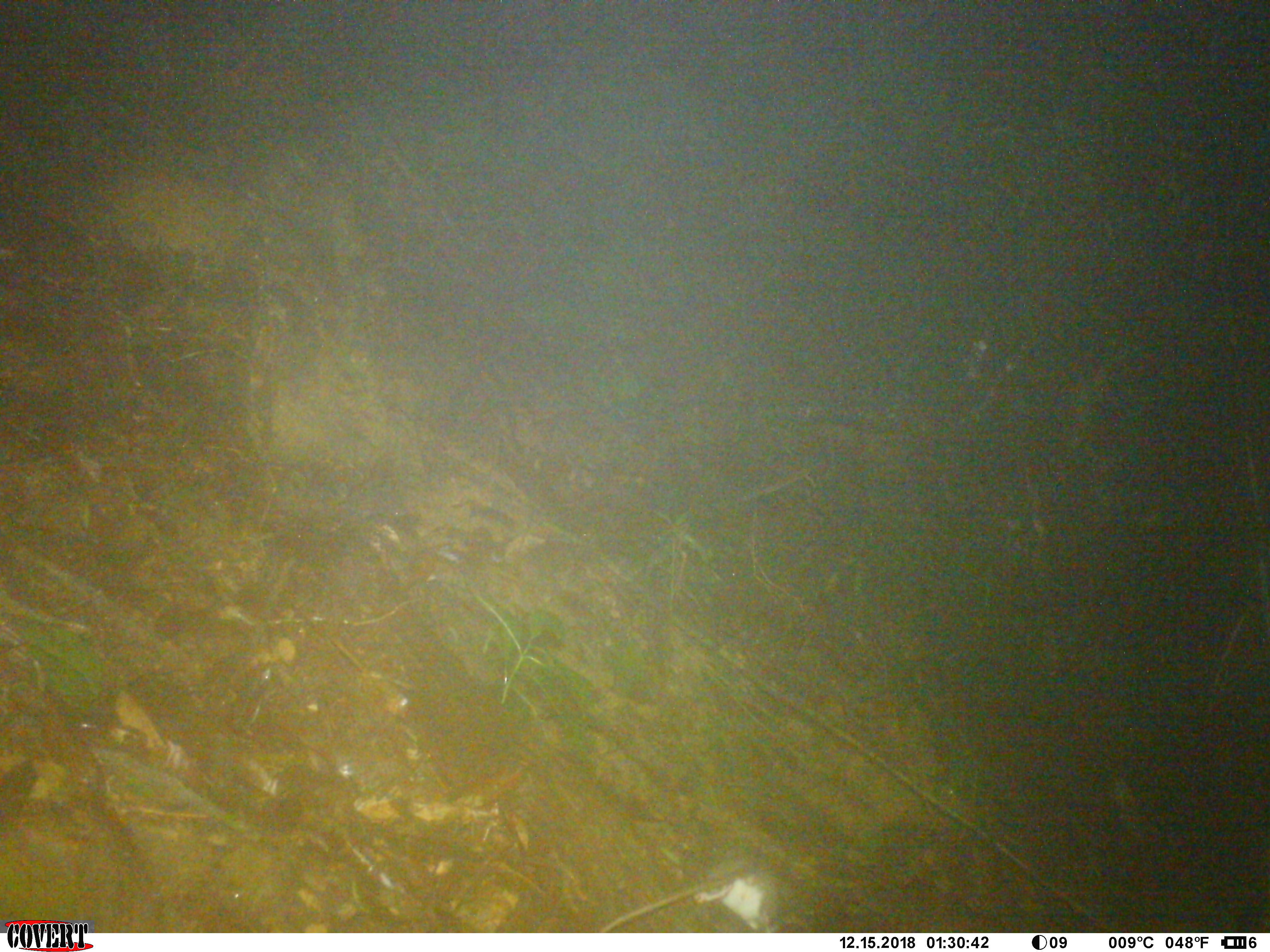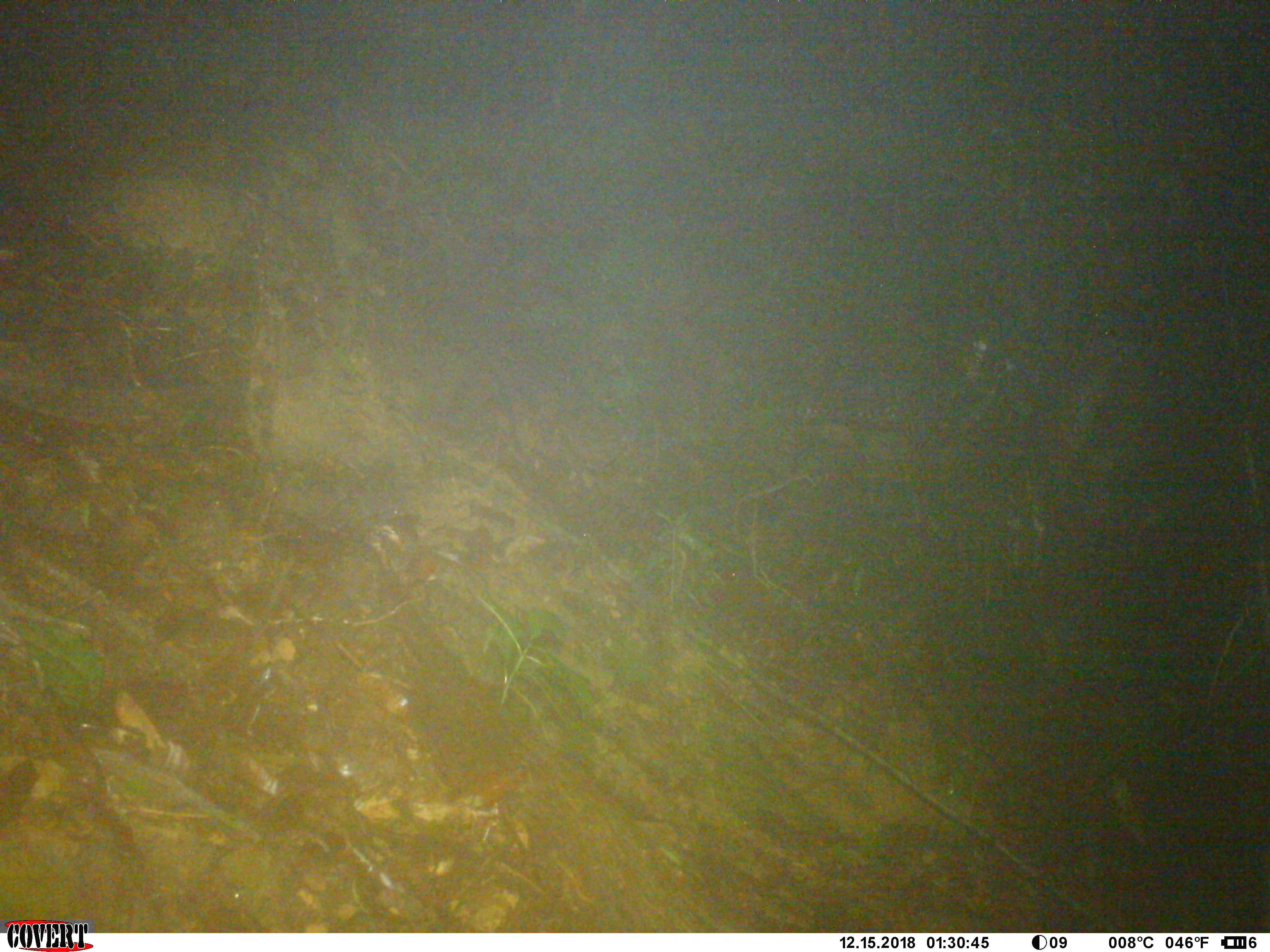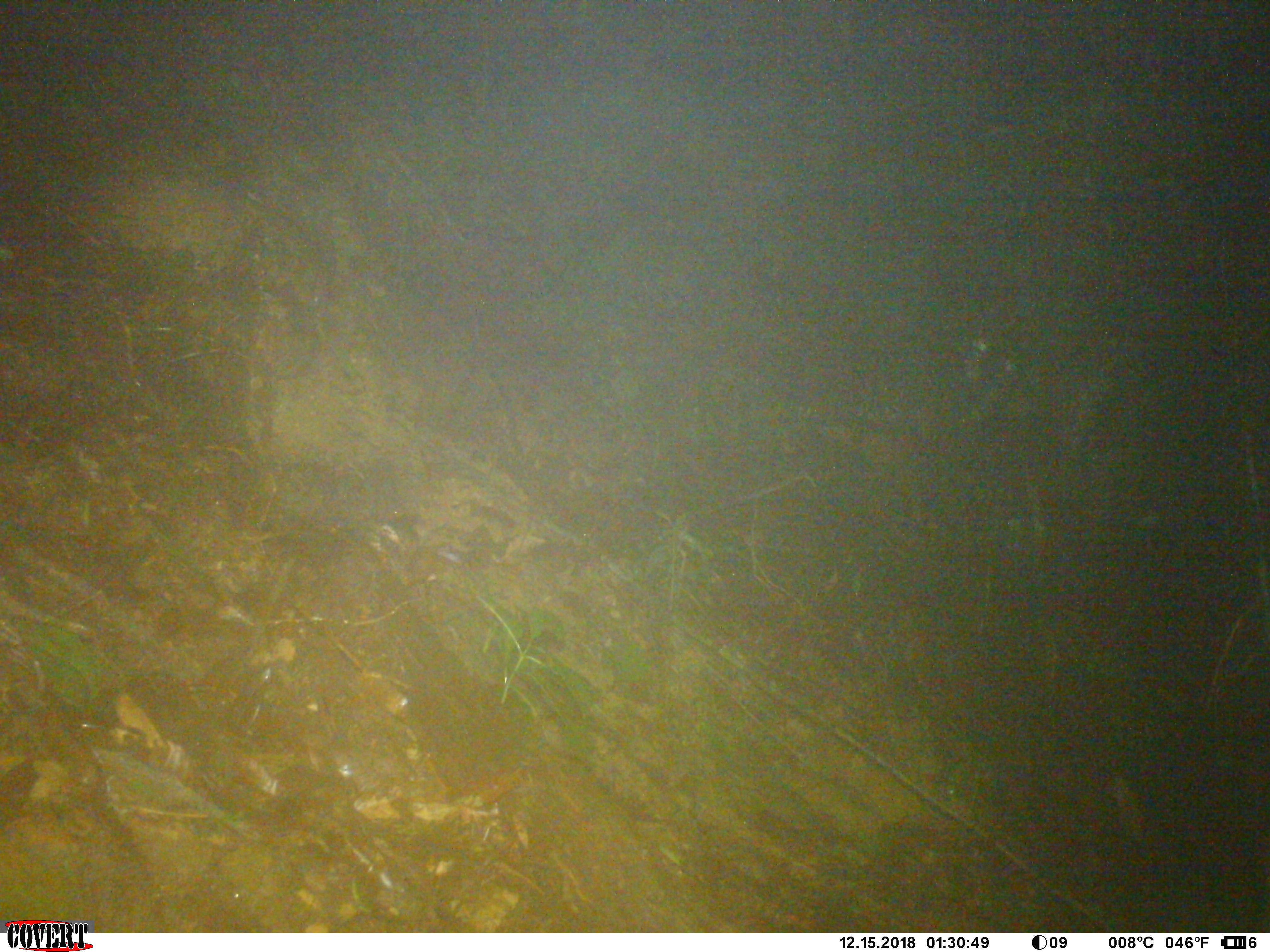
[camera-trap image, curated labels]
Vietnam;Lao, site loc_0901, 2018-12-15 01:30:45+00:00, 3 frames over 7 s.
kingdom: Animalia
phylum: Chordata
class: Mammalia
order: Rodentia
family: Muridae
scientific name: Muridae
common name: old-world mice and rats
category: unidentified murid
Unidentified murid (old-world mice and rats) (Muridae). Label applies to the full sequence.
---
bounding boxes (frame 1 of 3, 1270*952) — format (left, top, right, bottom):
unidentified murid: (599, 849, 785, 933)